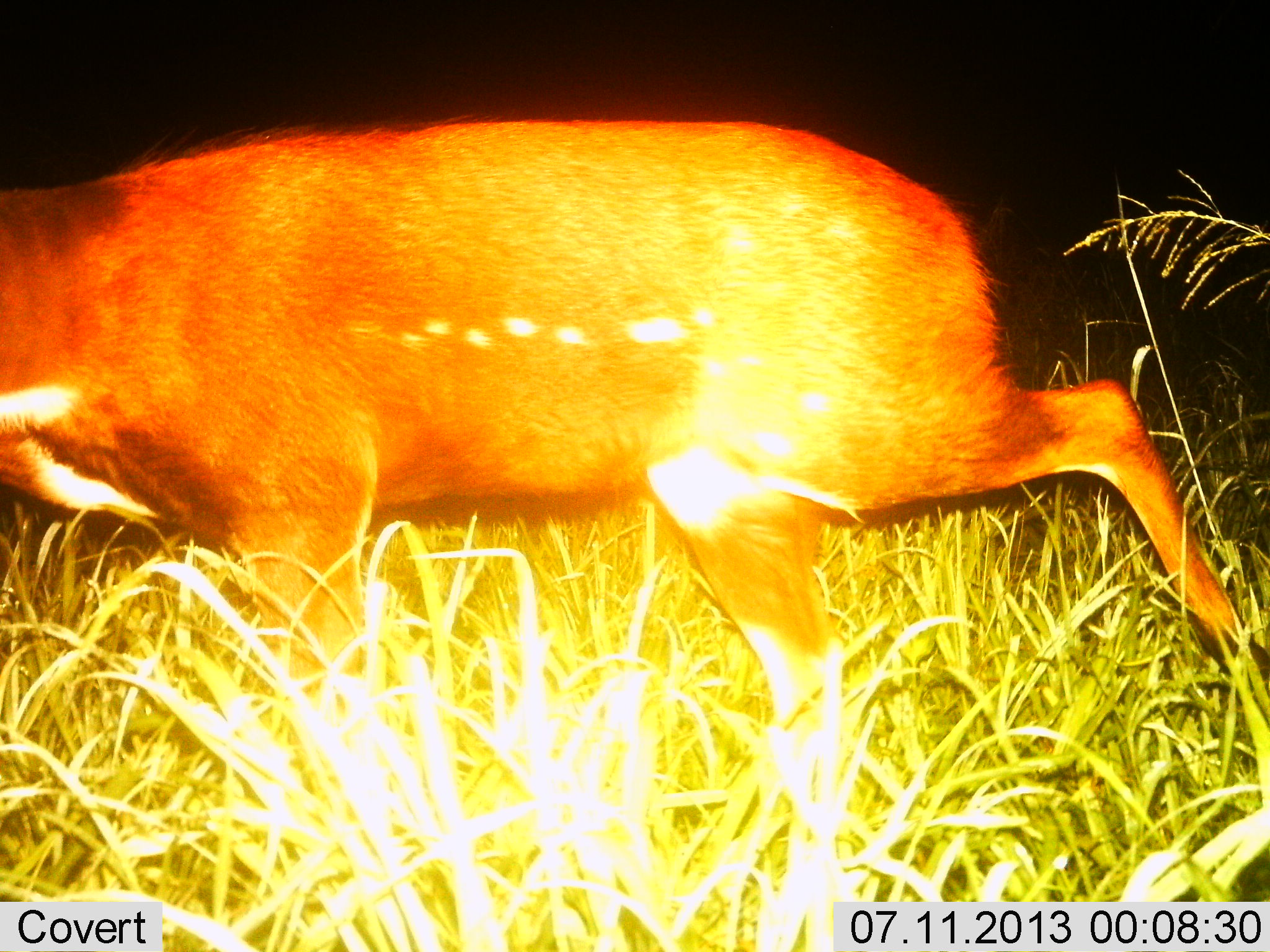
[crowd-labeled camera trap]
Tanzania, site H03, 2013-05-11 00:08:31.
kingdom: Animalia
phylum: Chordata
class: Mammalia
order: Artiodactyla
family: Bovidae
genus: Tragelaphus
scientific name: Tragelaphus scriptus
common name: bushbuck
Bushbuck (Tragelaphus scriptus), count 1. Behavior (volunteer vote fractions): standing 0%, resting 0%, moving 100%, interacting 0%. Young present (vote fraction): 0%. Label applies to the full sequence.